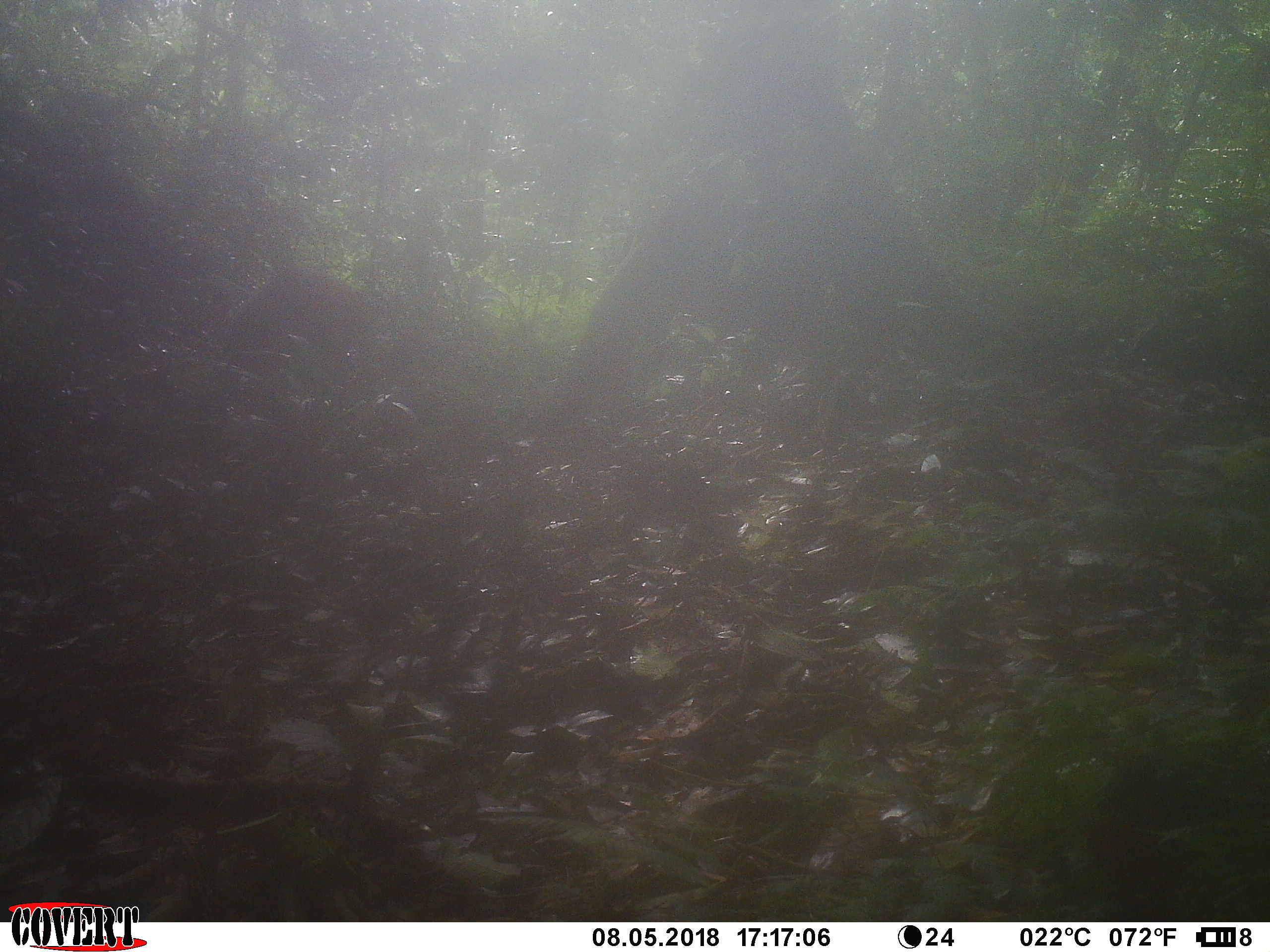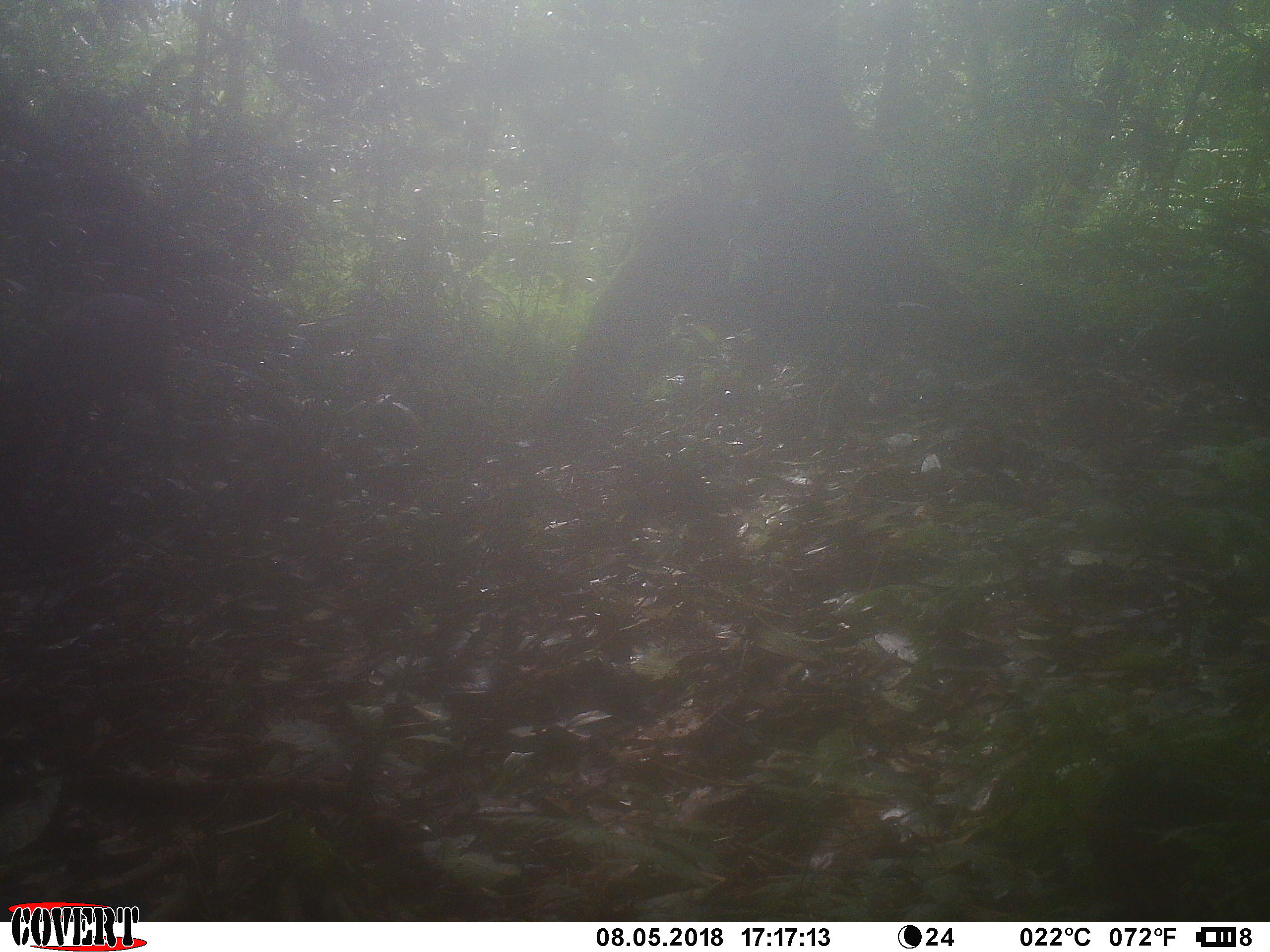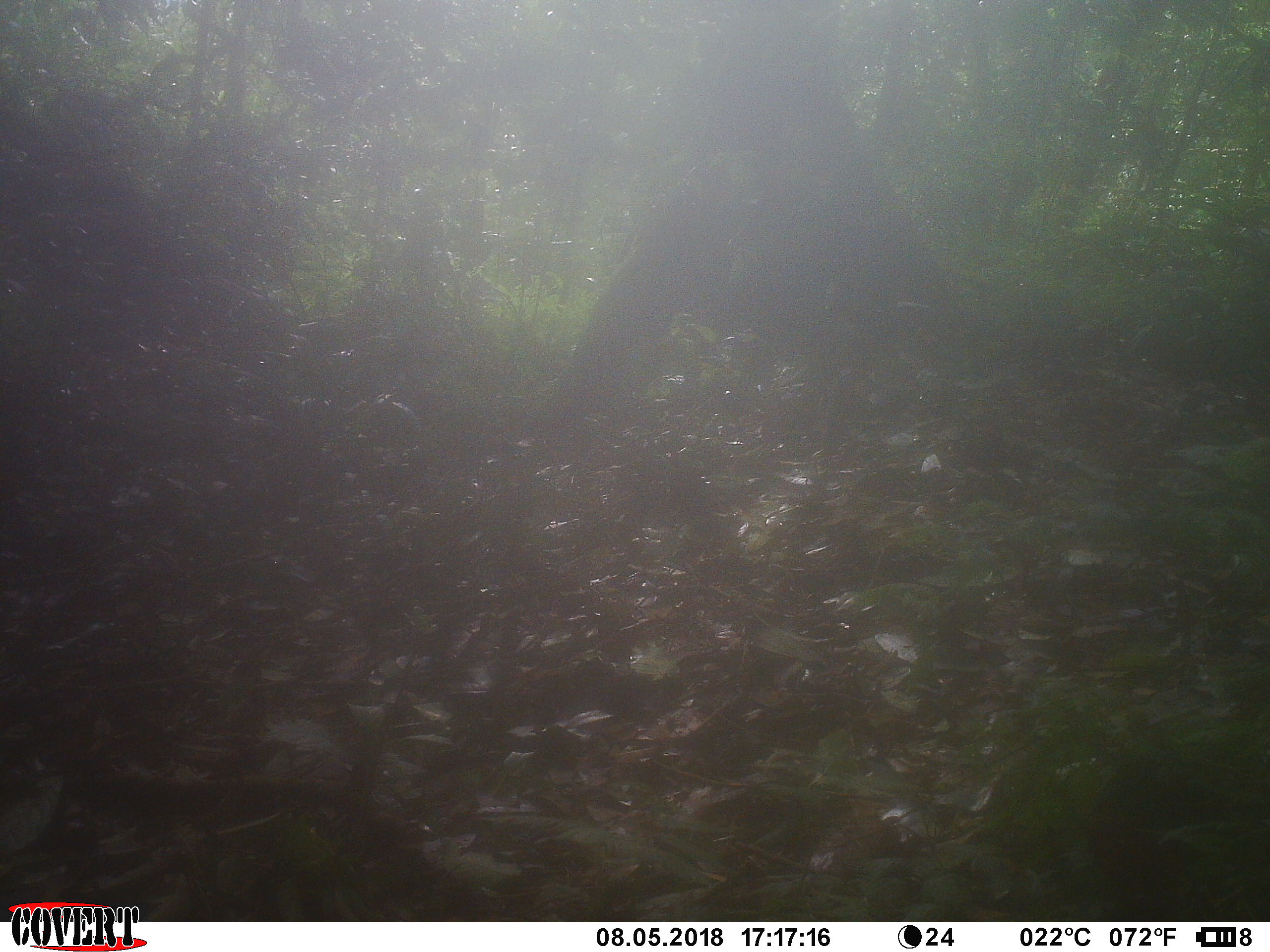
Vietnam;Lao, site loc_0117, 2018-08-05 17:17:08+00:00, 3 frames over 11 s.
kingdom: Animalia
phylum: Chordata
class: Mammalia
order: Artiodactyla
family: Cervidae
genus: Muntiacus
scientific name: Muntiacus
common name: muntjacs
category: unidentified muntjac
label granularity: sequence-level